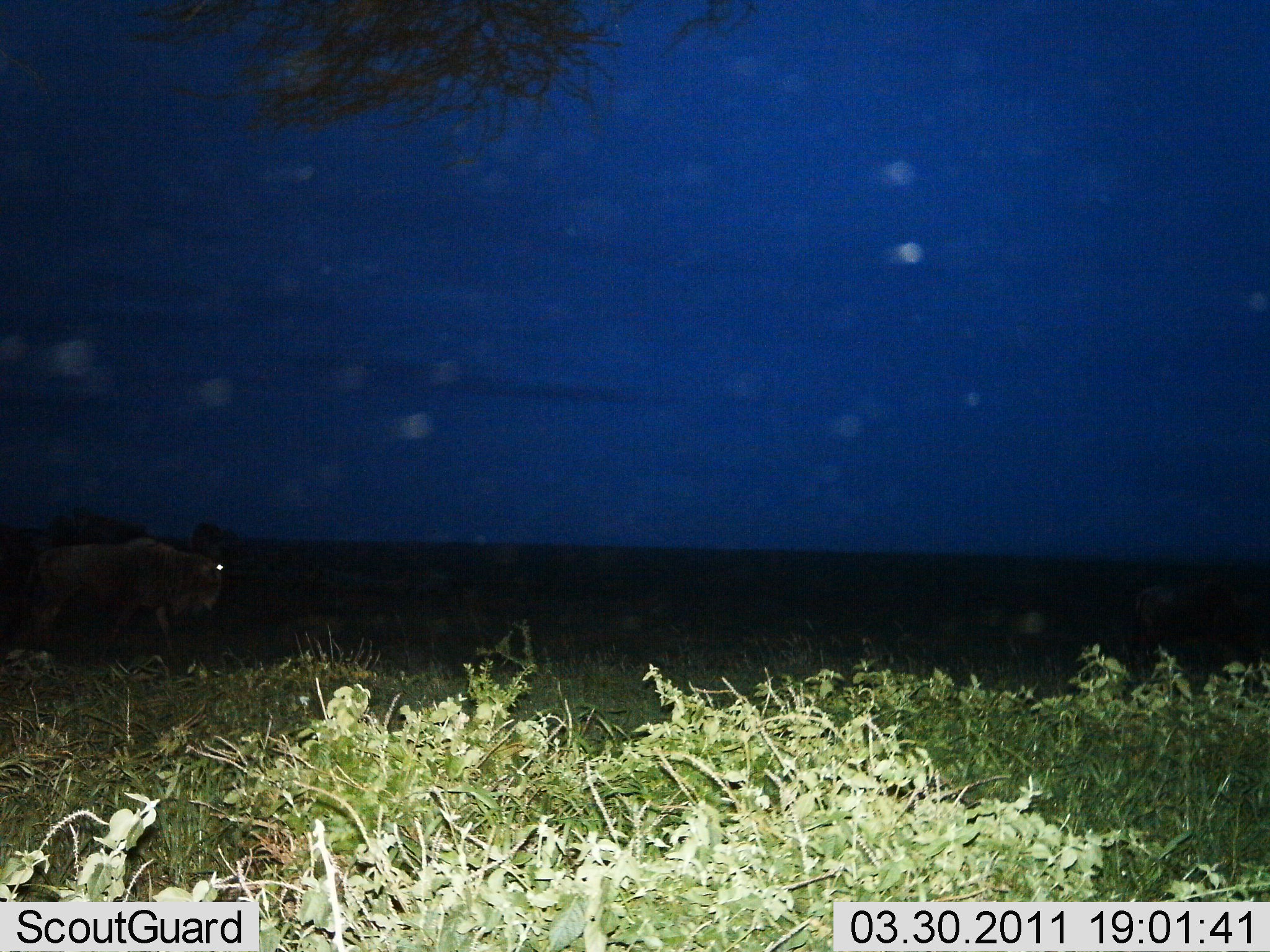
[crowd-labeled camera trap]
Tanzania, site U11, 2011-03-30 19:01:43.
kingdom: Animalia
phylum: Chordata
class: Mammalia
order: Artiodactyla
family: Bovidae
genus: Connochaetes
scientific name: Connochaetes taurinus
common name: blue wildebeest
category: wildebeest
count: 1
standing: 0%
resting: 0%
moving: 100%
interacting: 0%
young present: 0%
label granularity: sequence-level